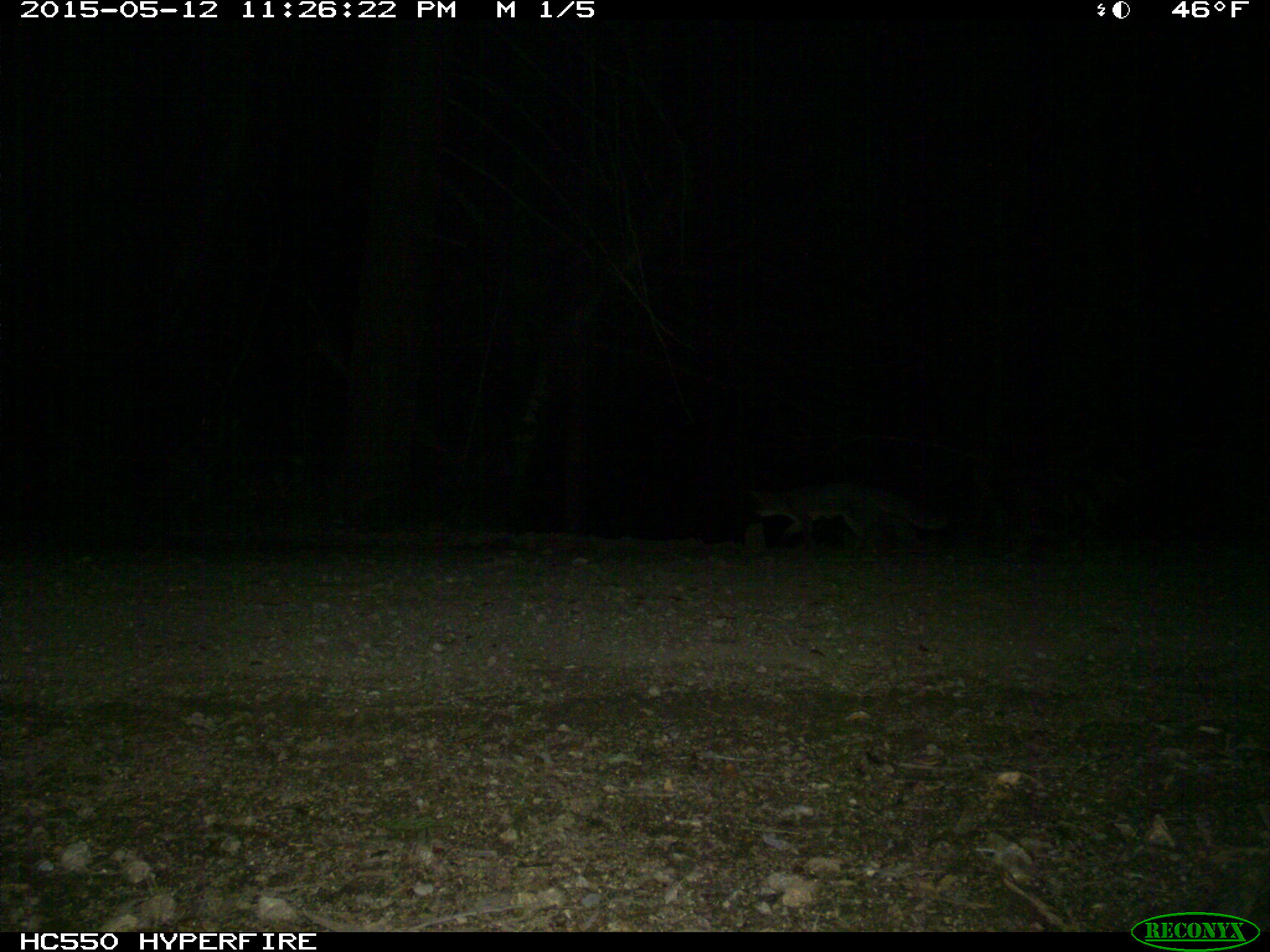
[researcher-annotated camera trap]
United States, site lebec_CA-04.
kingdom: Animalia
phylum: Chordata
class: Mammalia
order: Carnivora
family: Canidae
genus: Urocyon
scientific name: Urocyon cinereoargenteus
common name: gray fox